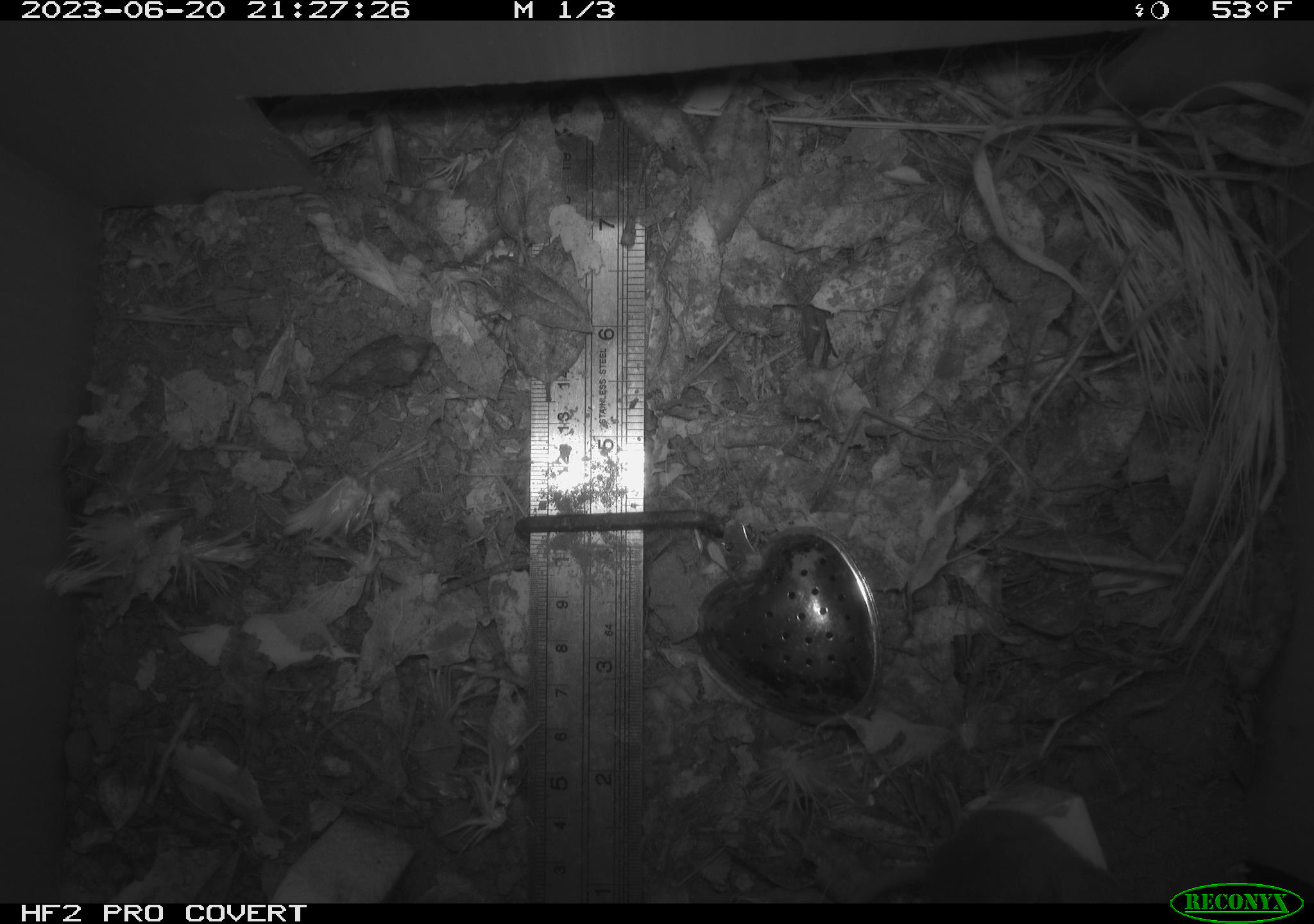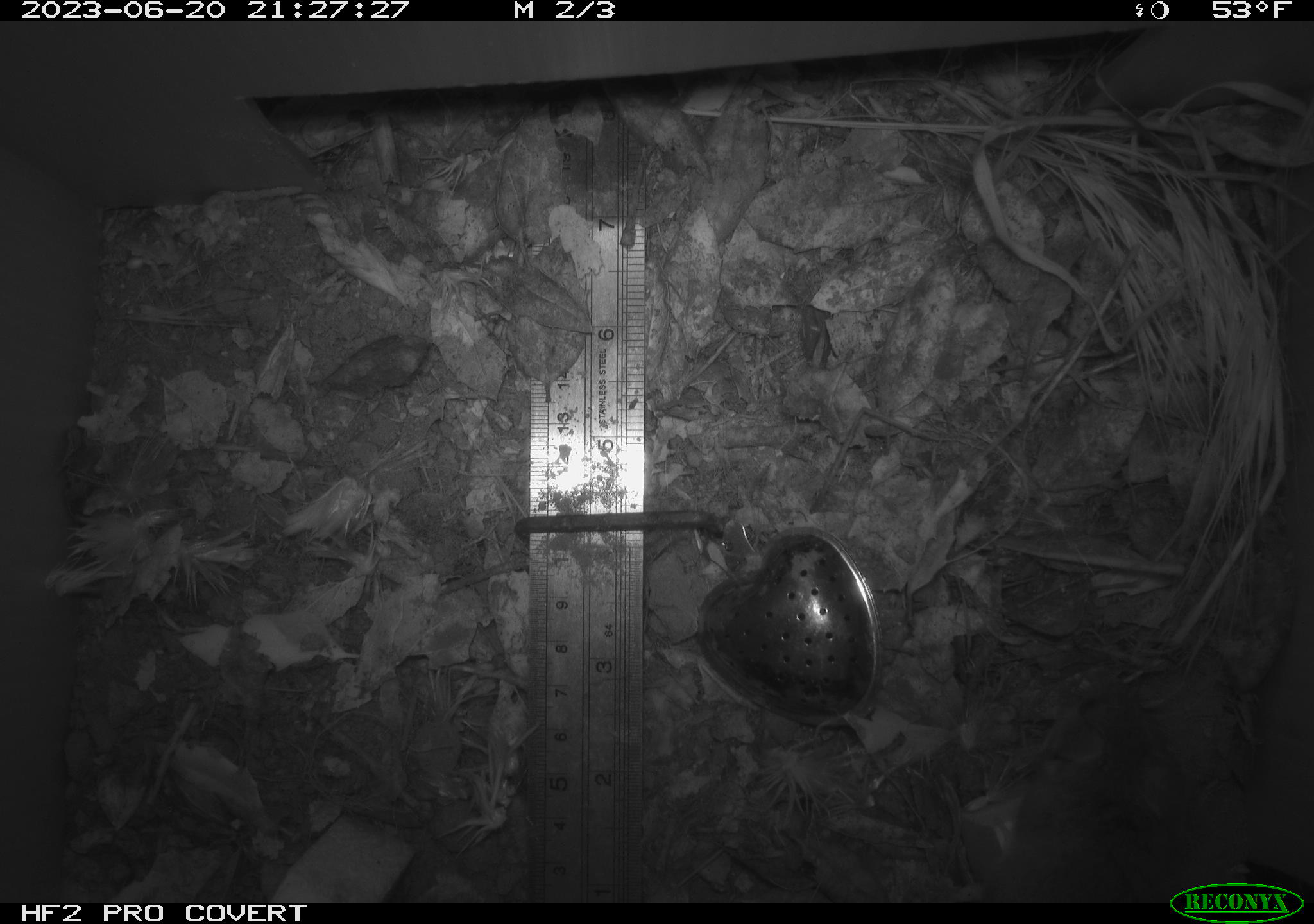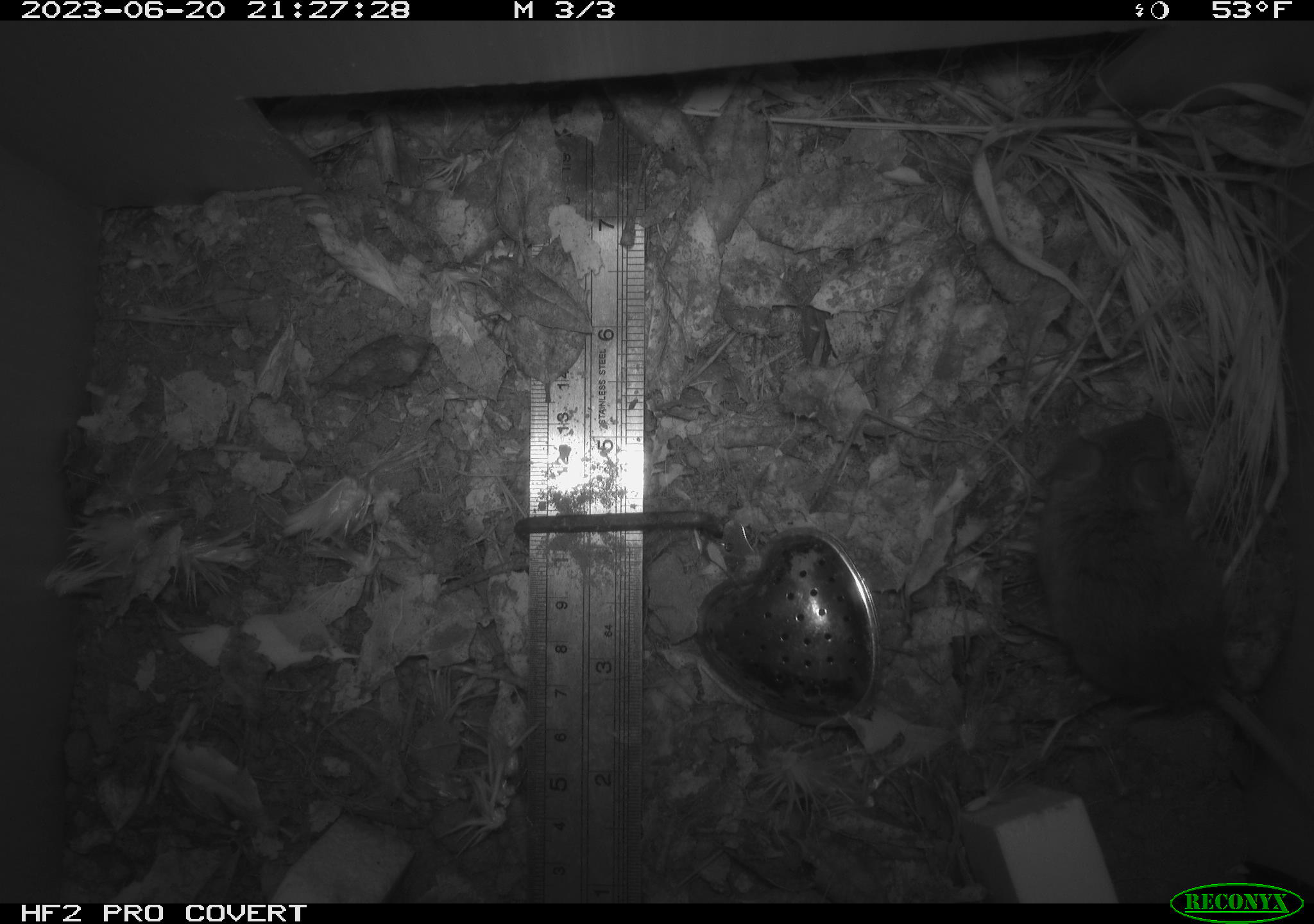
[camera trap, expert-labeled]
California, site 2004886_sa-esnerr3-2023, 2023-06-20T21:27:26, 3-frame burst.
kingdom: Animalia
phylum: Chordata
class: Mammalia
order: Rodentia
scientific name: Rodentia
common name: mouse species